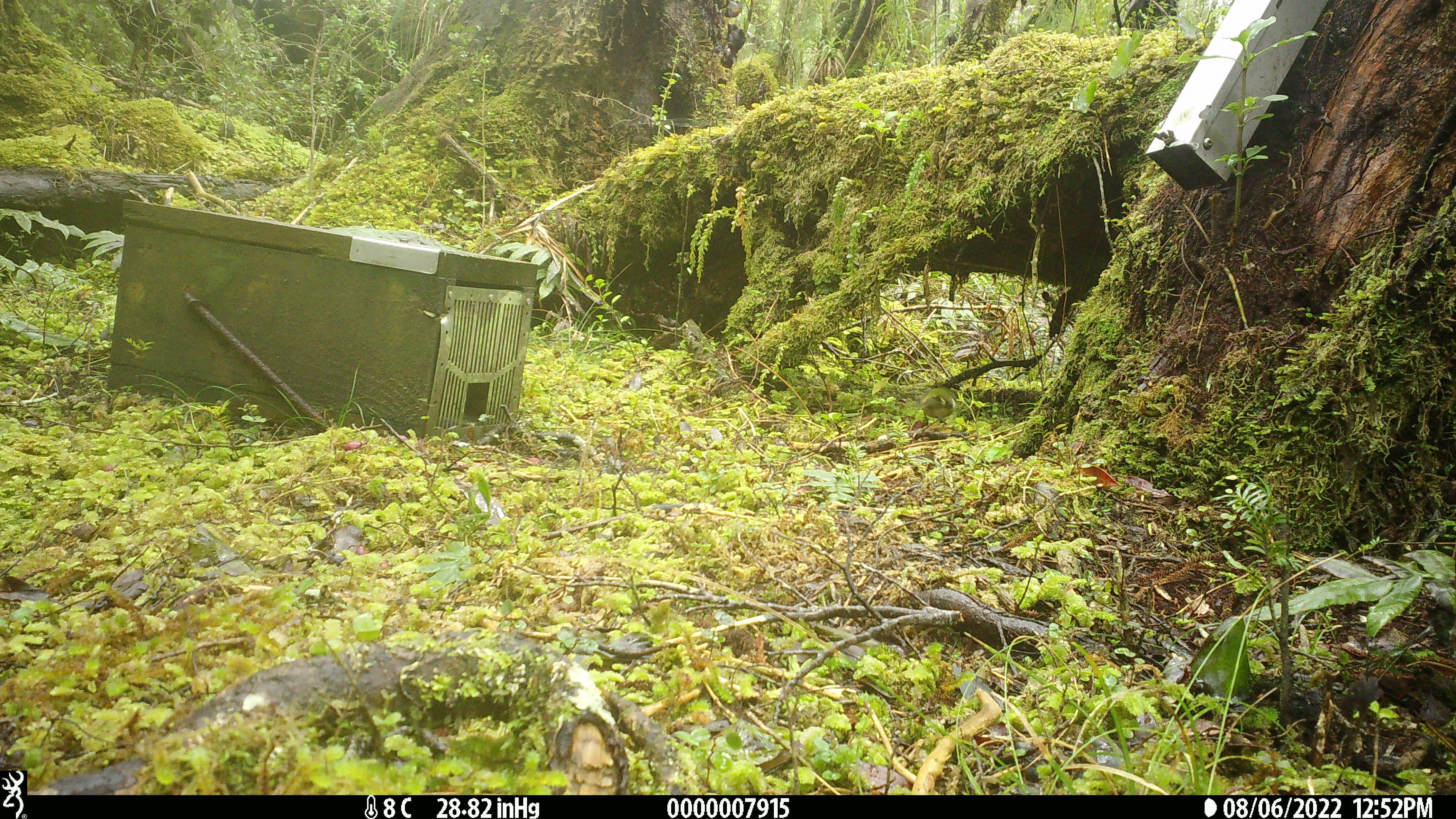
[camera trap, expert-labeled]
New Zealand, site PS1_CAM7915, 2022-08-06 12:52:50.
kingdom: Animalia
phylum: Chordata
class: Aves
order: Passeriformes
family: Acanthisittidae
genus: Acanthisitta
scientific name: Acanthisitta chloris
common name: rifleman